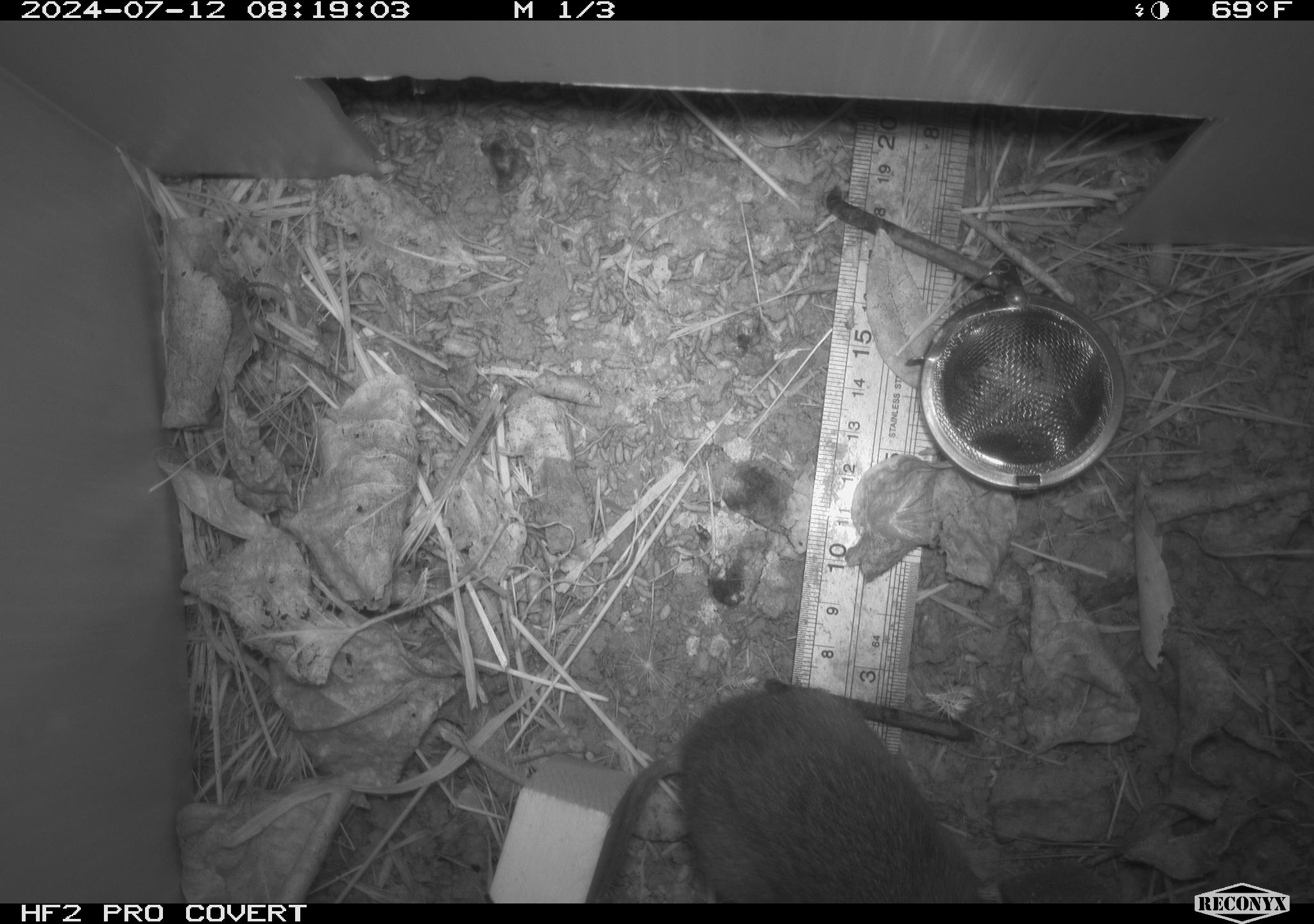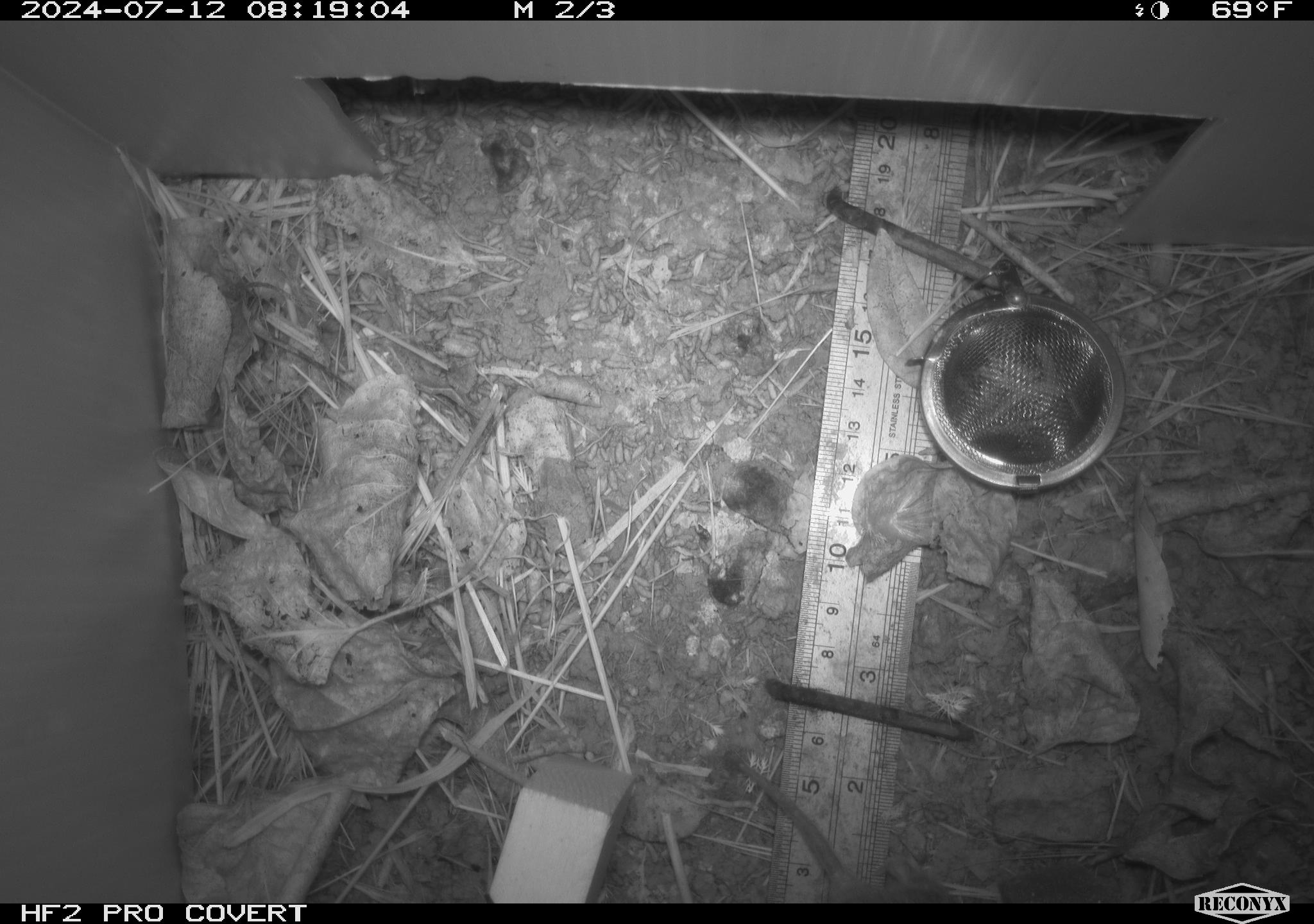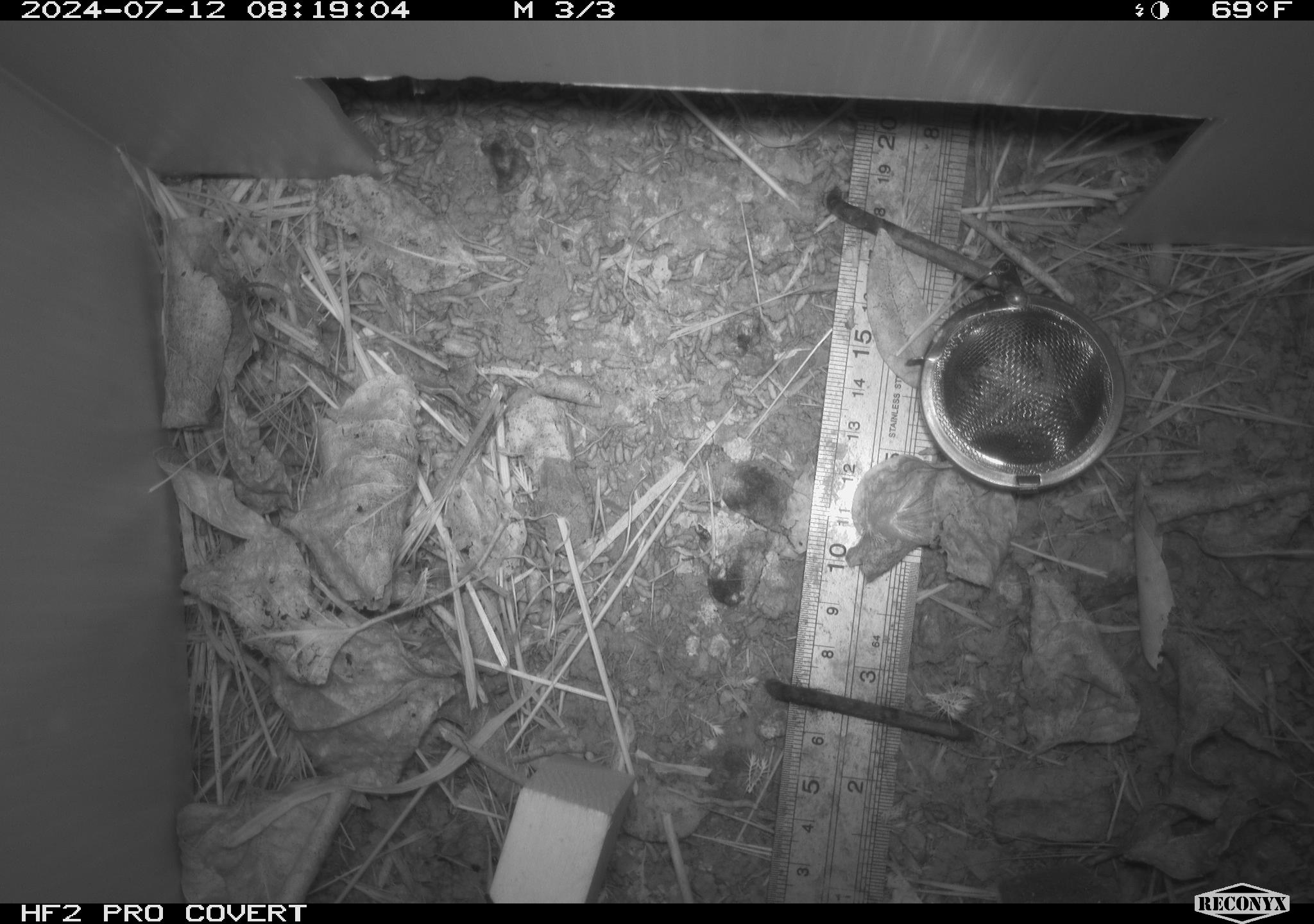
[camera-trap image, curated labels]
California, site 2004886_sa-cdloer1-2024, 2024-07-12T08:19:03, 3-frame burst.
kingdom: Animalia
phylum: Chordata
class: Mammalia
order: Rodentia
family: Cricetidae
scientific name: Arvicolinae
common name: voles, lemmings, and muskrats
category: arvicolinae subfamily